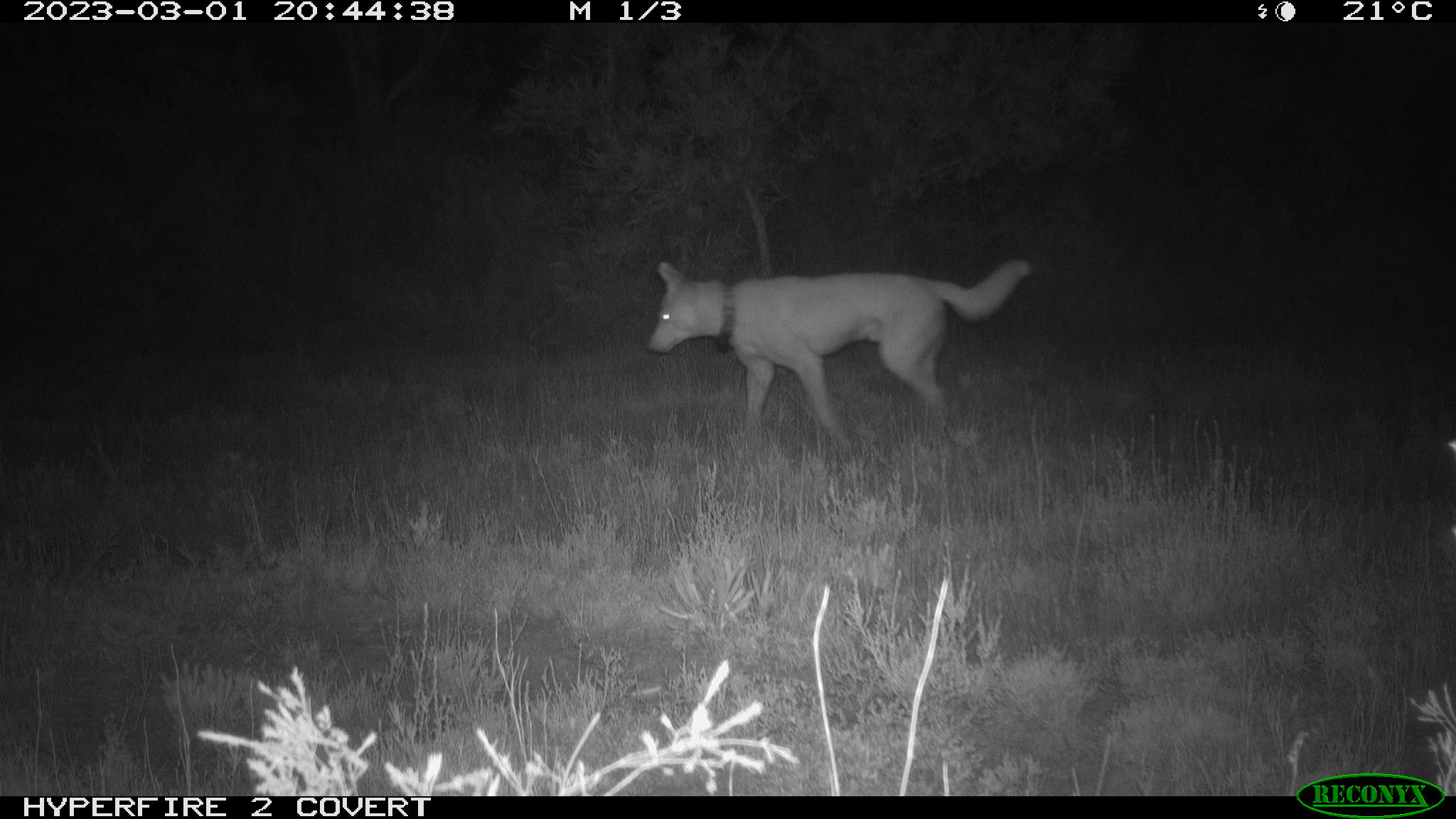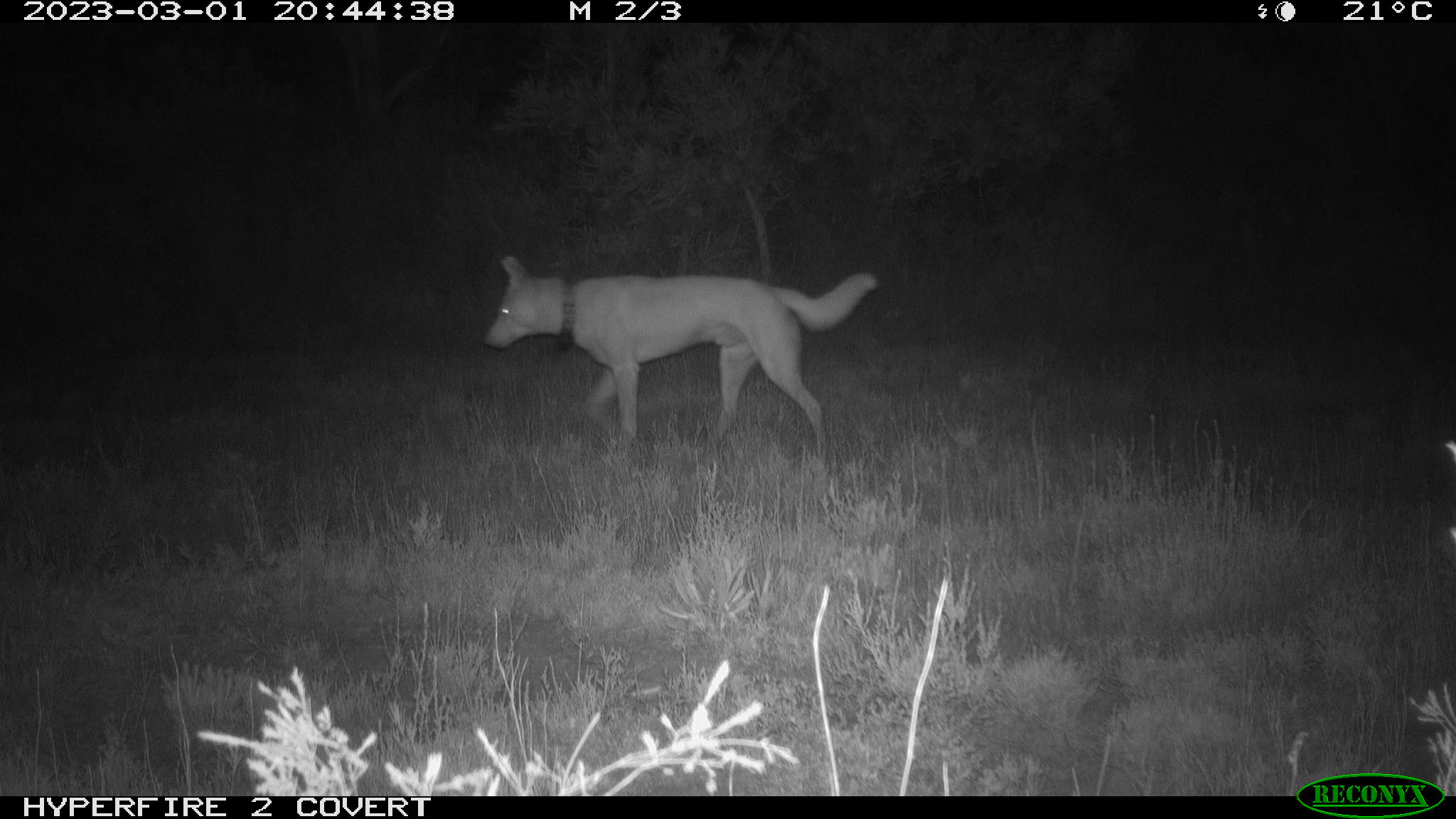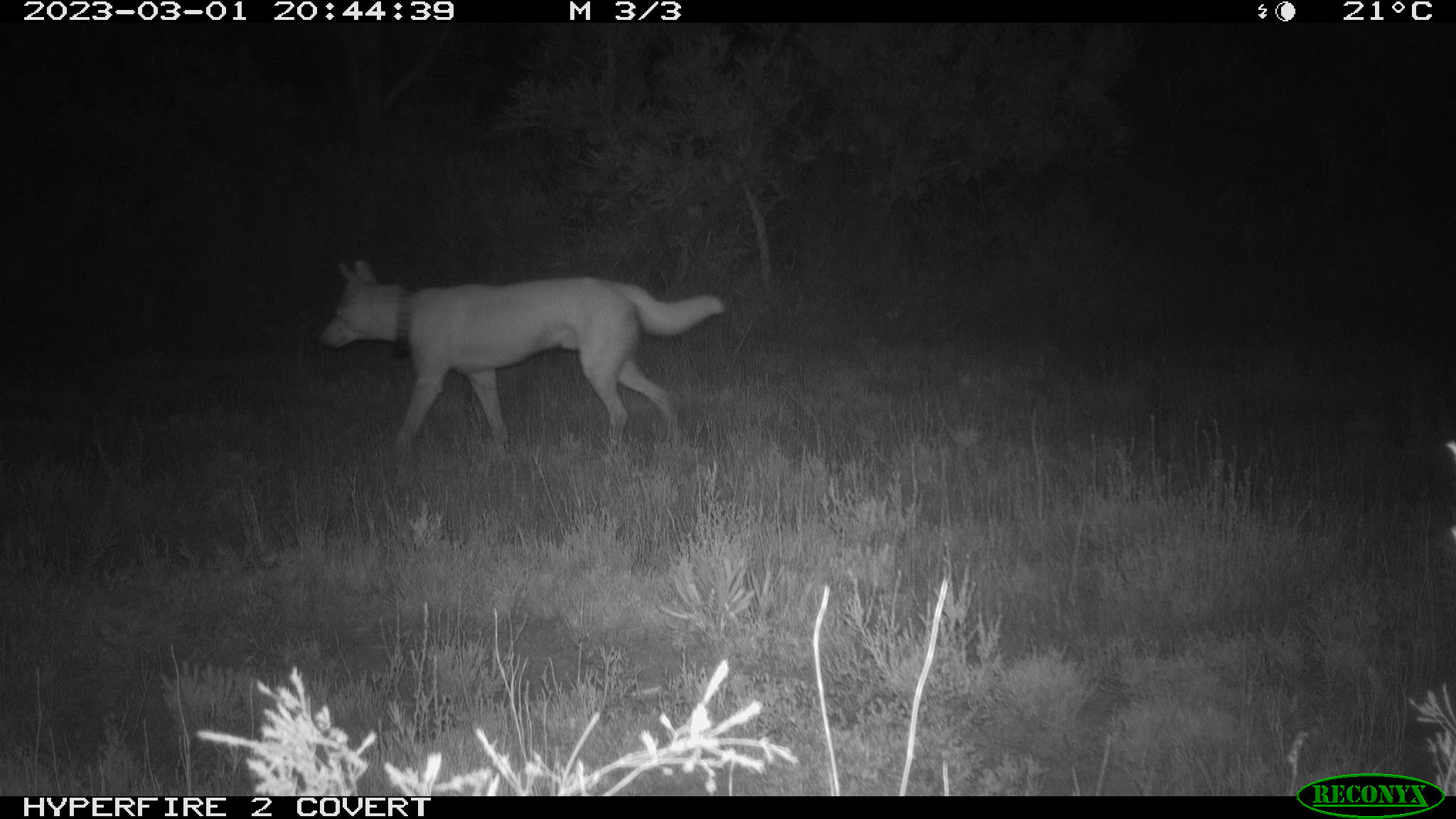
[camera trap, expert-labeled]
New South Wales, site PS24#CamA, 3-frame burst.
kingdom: Animalia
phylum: Chordata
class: Mammalia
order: Carnivora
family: Canidae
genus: Canis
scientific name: Canis familiaris dingo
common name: dingo